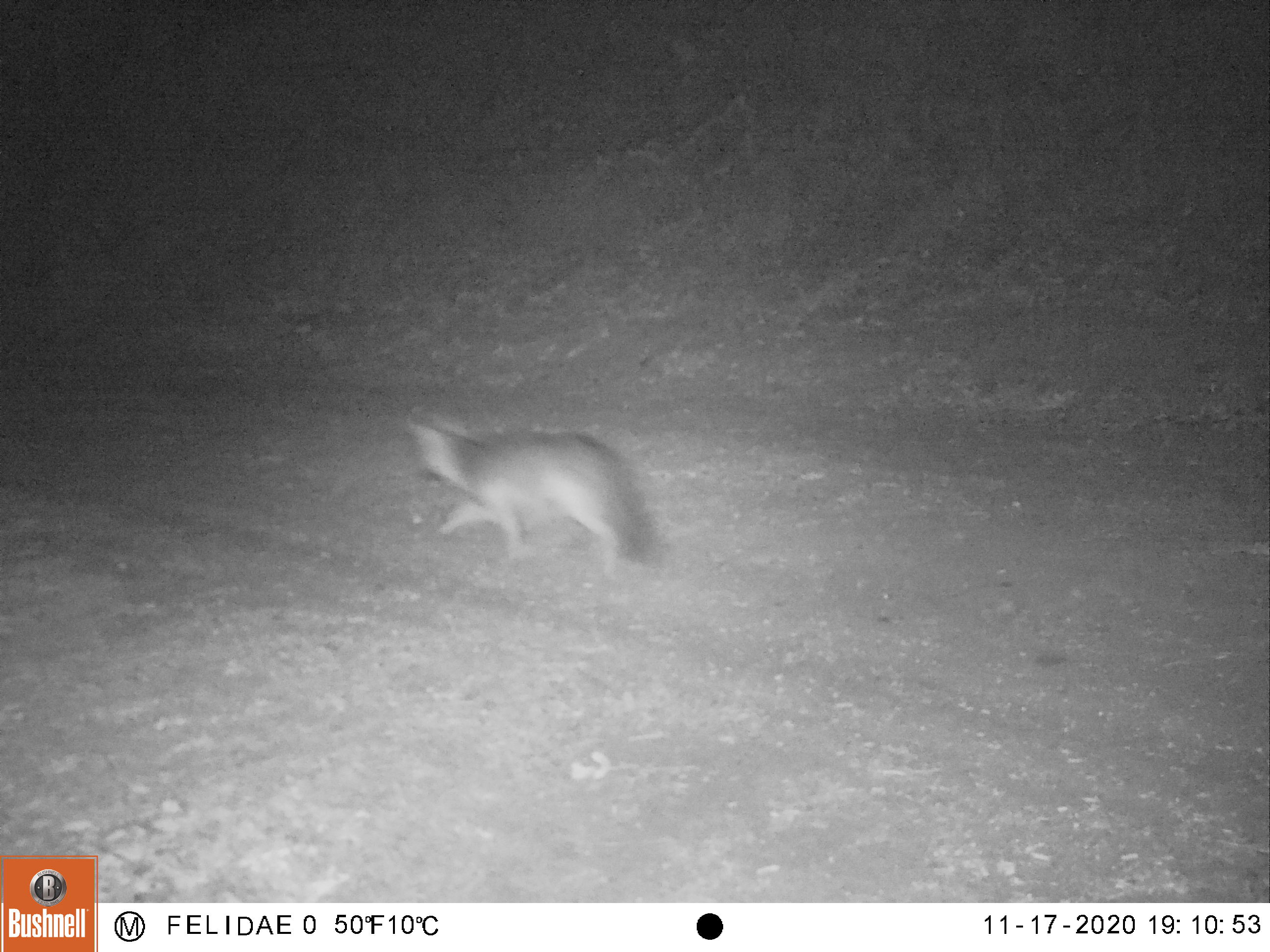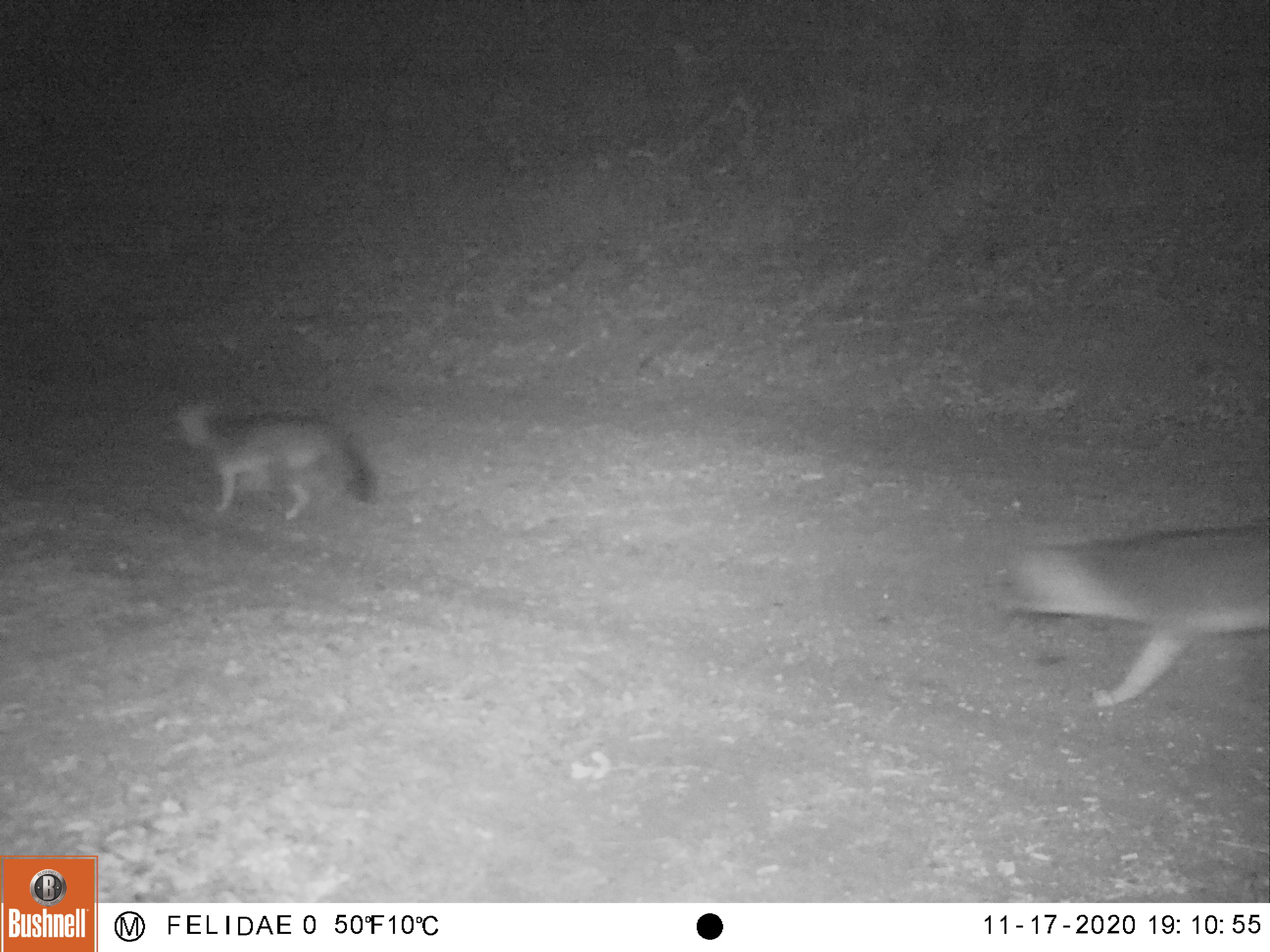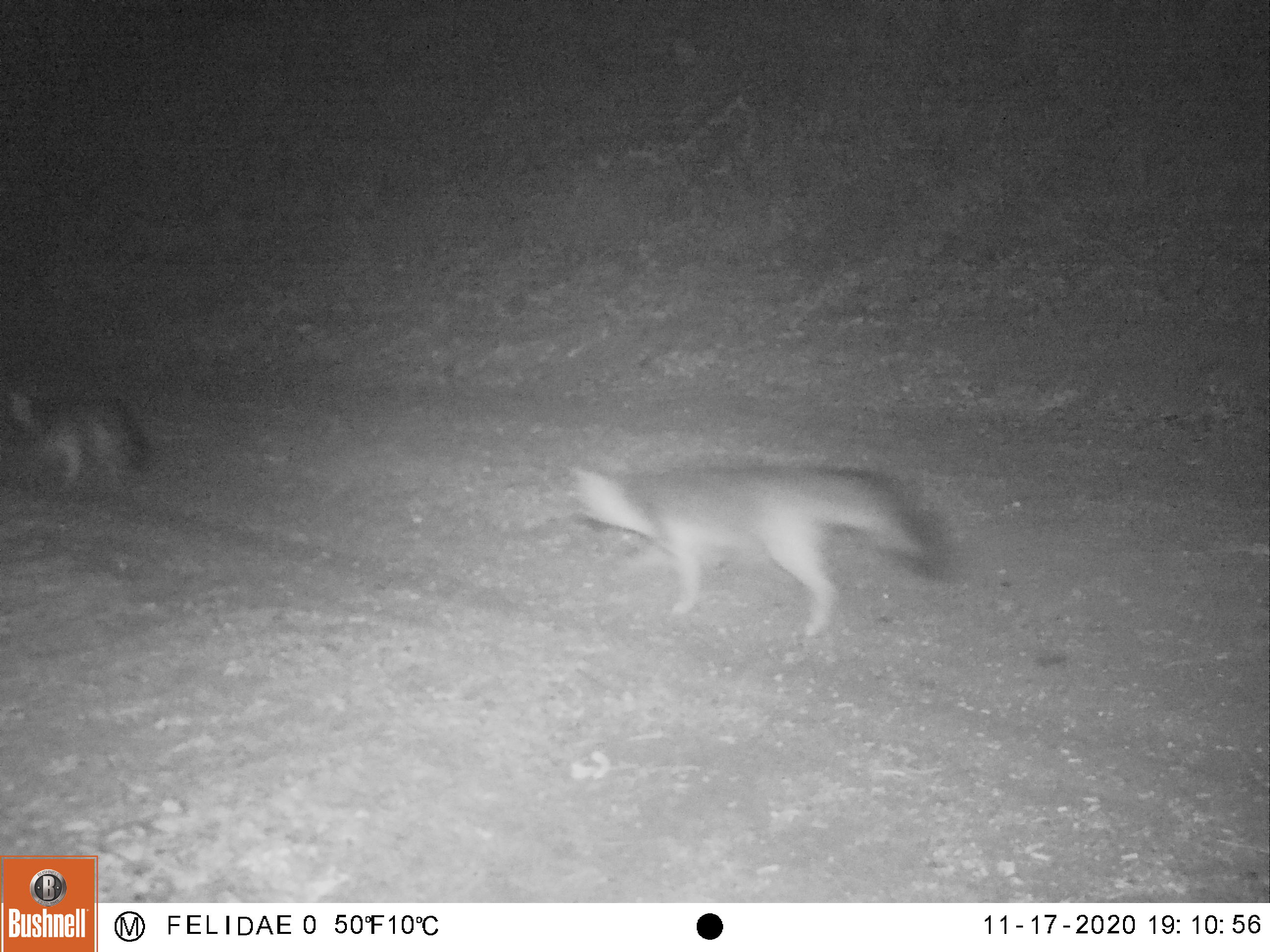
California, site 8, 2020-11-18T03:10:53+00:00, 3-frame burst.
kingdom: Animalia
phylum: Chordata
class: Mammalia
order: Carnivora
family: Canidae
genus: Urocyon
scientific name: Urocyon cinereoargenteus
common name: gray fox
Gray fox (Urocyon cinereoargenteus).